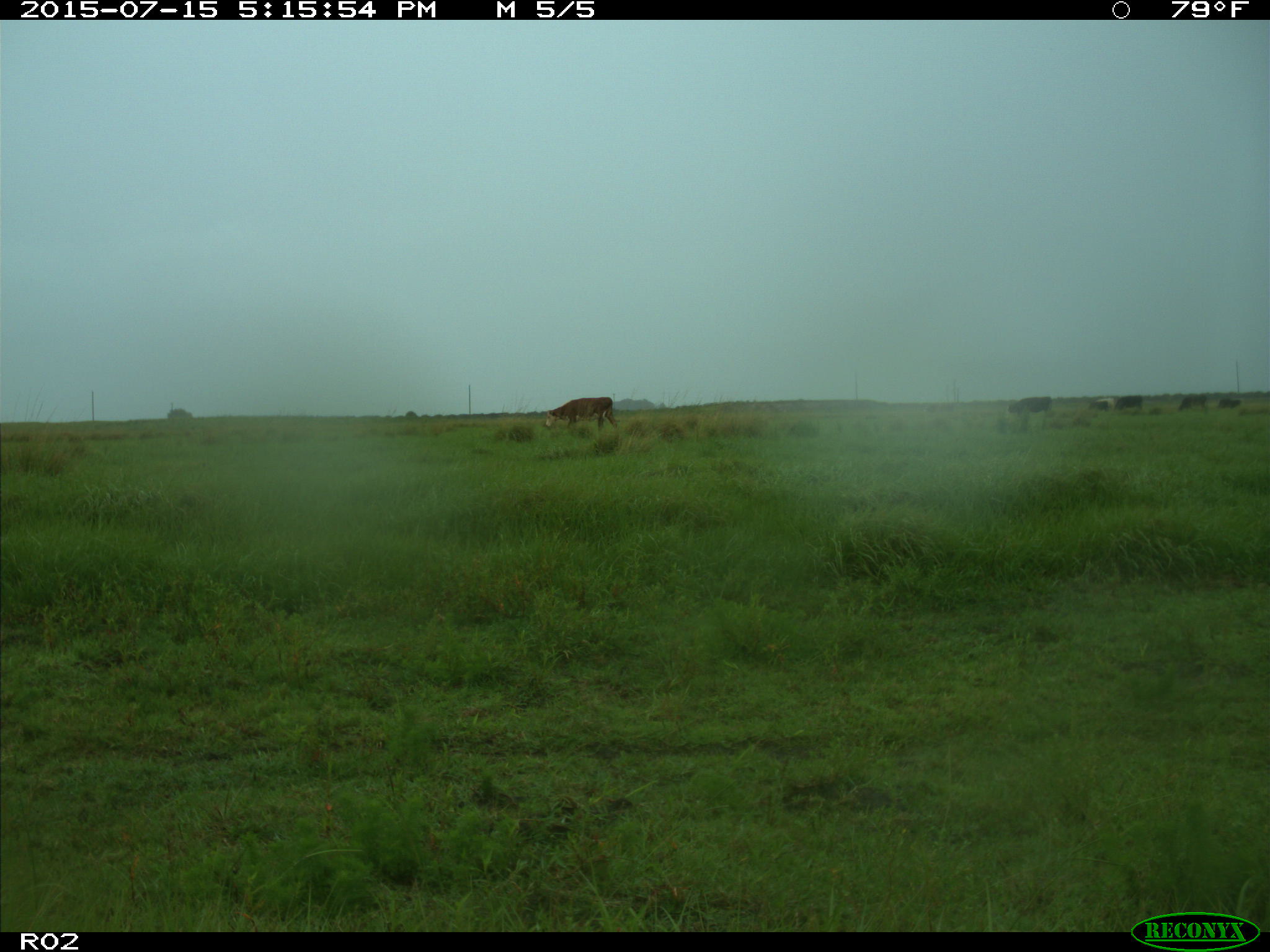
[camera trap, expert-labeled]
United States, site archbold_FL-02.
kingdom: Animalia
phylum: Chordata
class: Mammalia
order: Artiodactyla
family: Bovidae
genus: Bos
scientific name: Bos taurus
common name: domestic cow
Bos taurus (domestic cow).